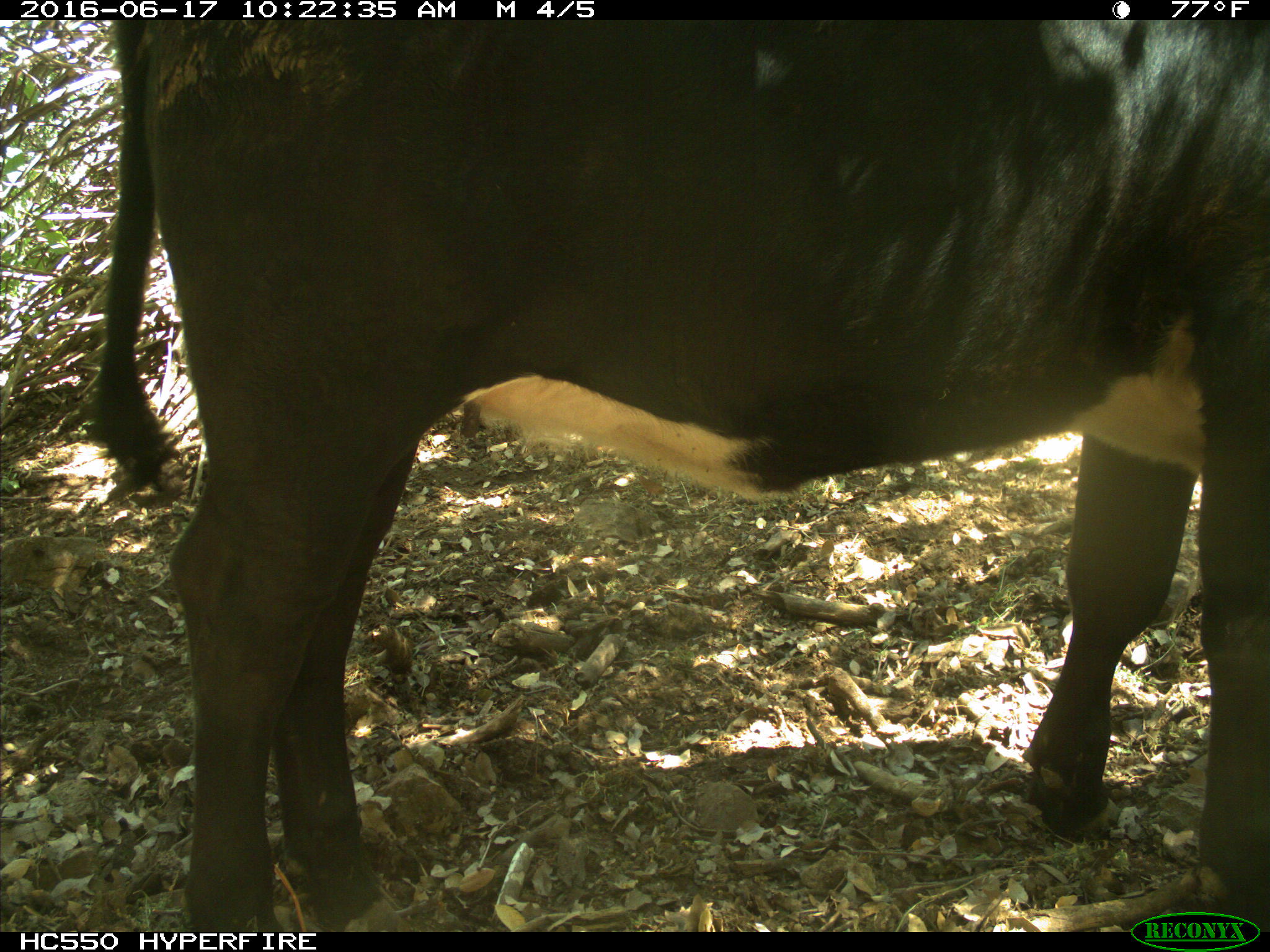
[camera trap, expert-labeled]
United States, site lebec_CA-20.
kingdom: Animalia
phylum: Chordata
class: Mammalia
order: Artiodactyla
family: Bovidae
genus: Bos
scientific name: Bos taurus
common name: domestic cow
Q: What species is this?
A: Bos taurus (domestic cow).